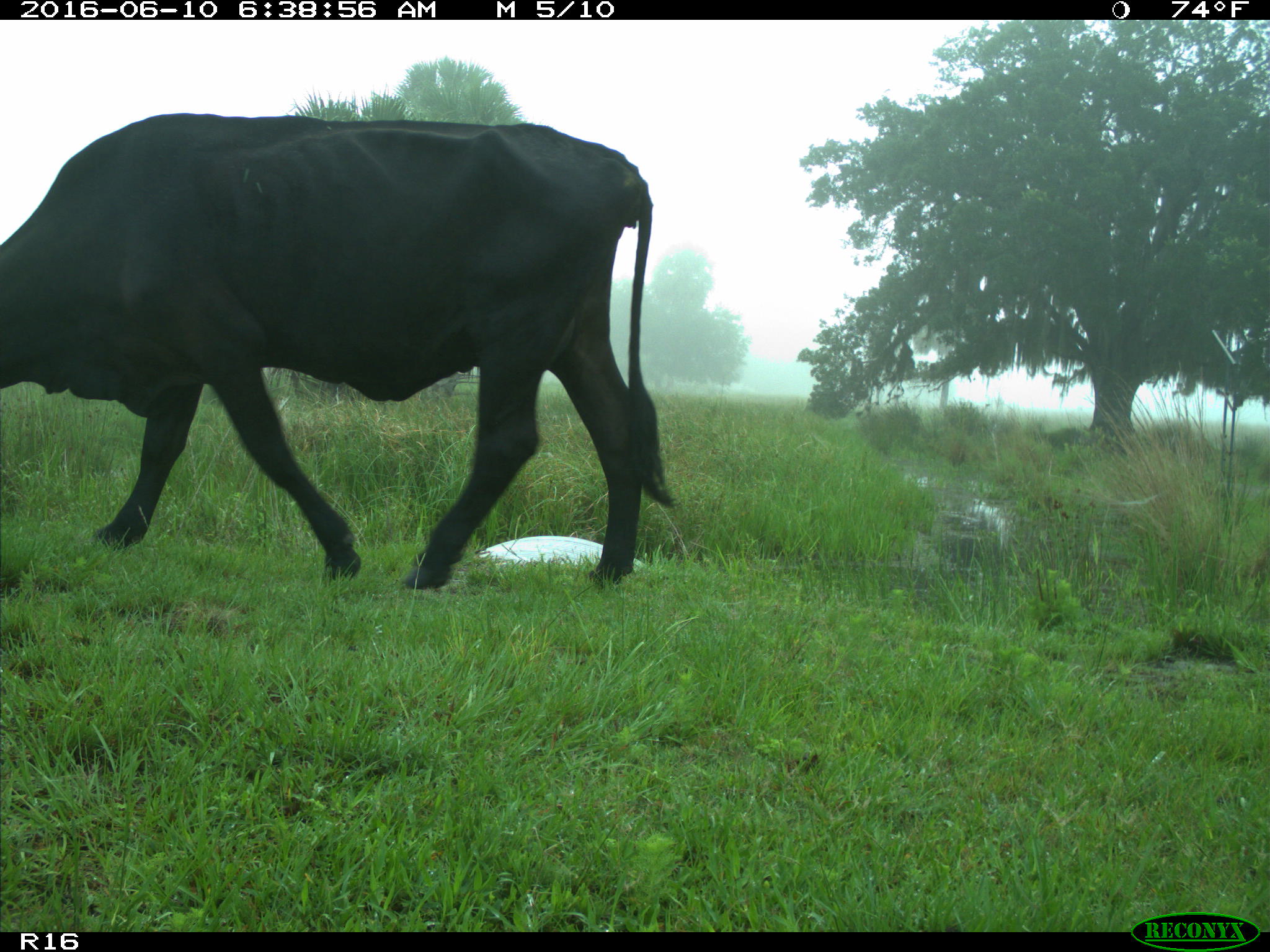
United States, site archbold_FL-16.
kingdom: Animalia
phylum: Chordata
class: Mammalia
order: Artiodactyla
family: Bovidae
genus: Bos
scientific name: Bos taurus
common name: domestic cow